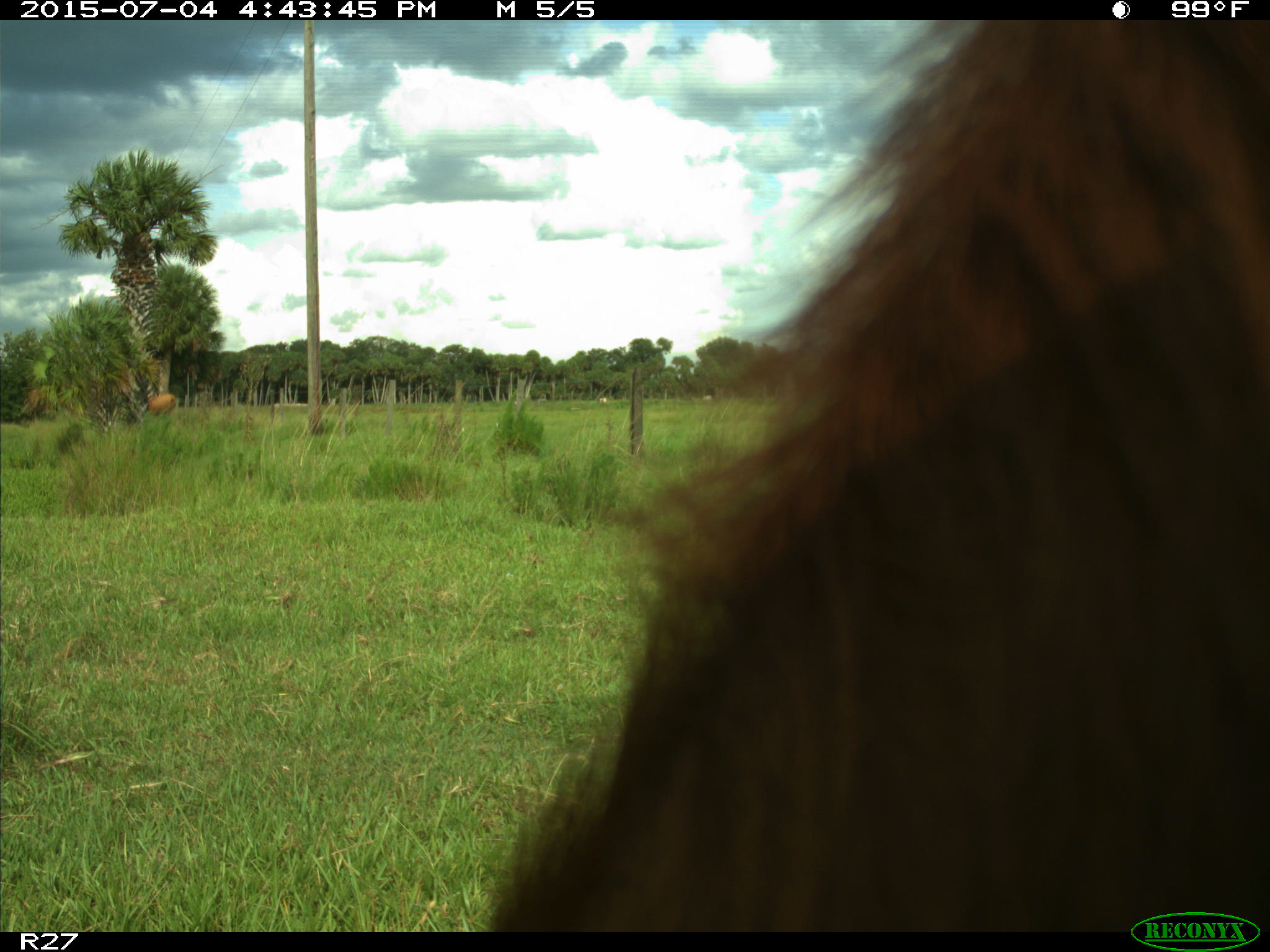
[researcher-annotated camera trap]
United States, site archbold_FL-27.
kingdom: Animalia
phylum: Chordata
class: Mammalia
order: Artiodactyla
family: Bovidae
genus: Bos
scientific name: Bos taurus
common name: domestic cow